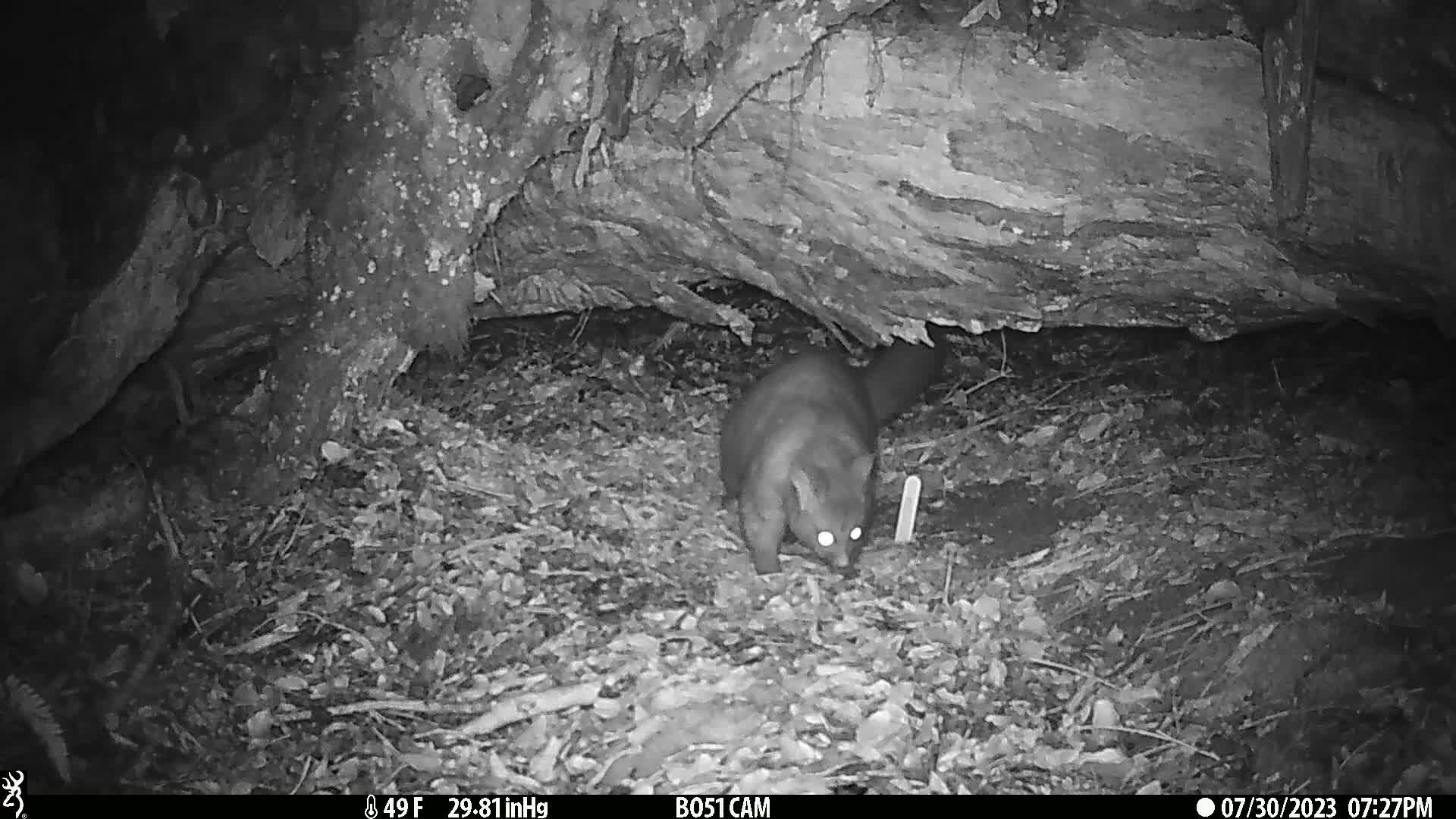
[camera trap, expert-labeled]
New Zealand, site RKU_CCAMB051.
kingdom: Animalia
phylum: Chordata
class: Mammalia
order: Diprotodontia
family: Phalangeridae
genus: Trichosurus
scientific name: Trichosurus vulpecula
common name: common brushtail possum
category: possum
Possum (common brushtail possum) (Trichosurus vulpecula).